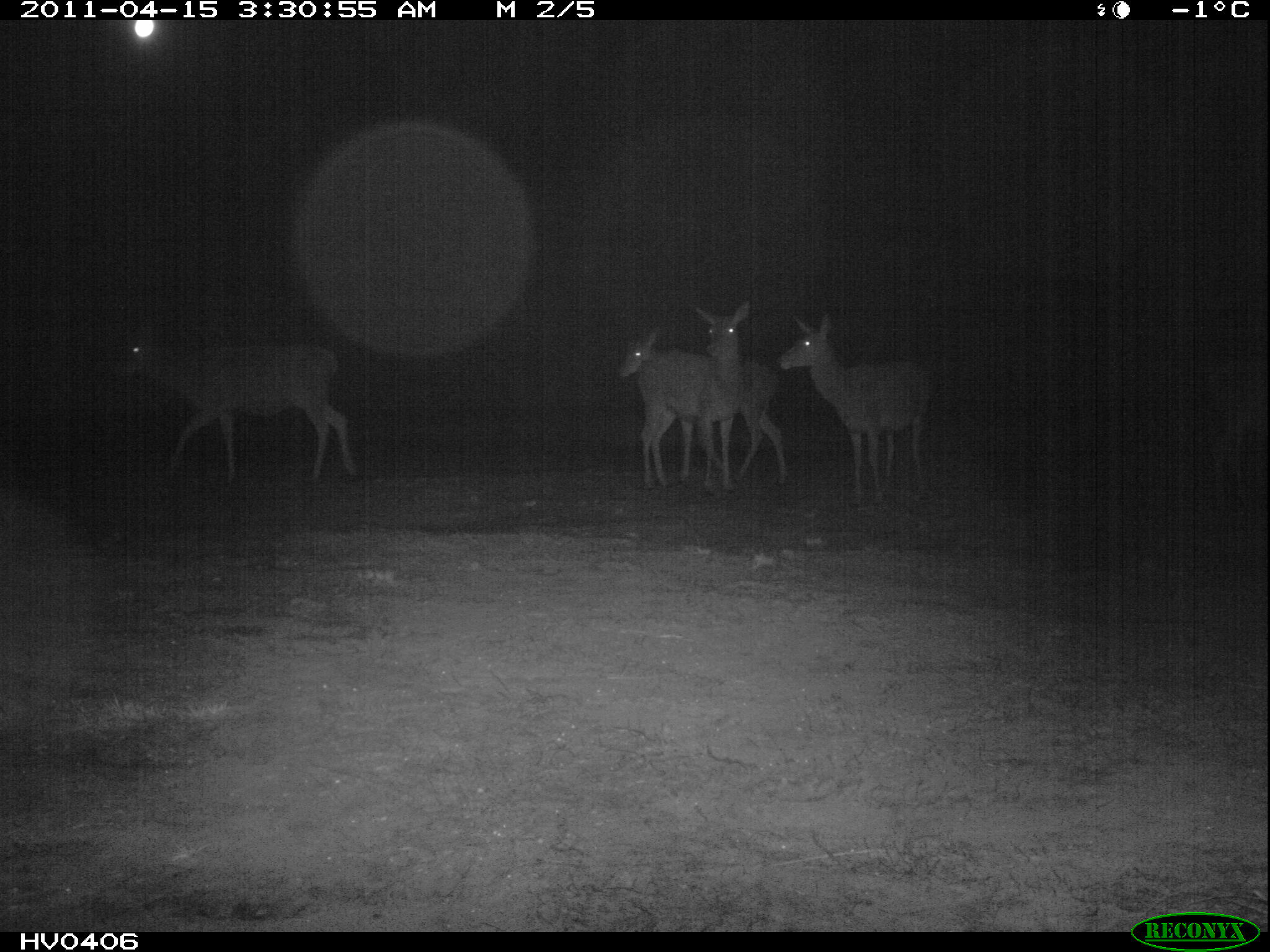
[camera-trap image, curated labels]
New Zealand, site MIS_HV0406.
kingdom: Animalia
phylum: Chordata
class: Mammalia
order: Artiodactyla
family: Cervidae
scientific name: Cervidae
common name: deer